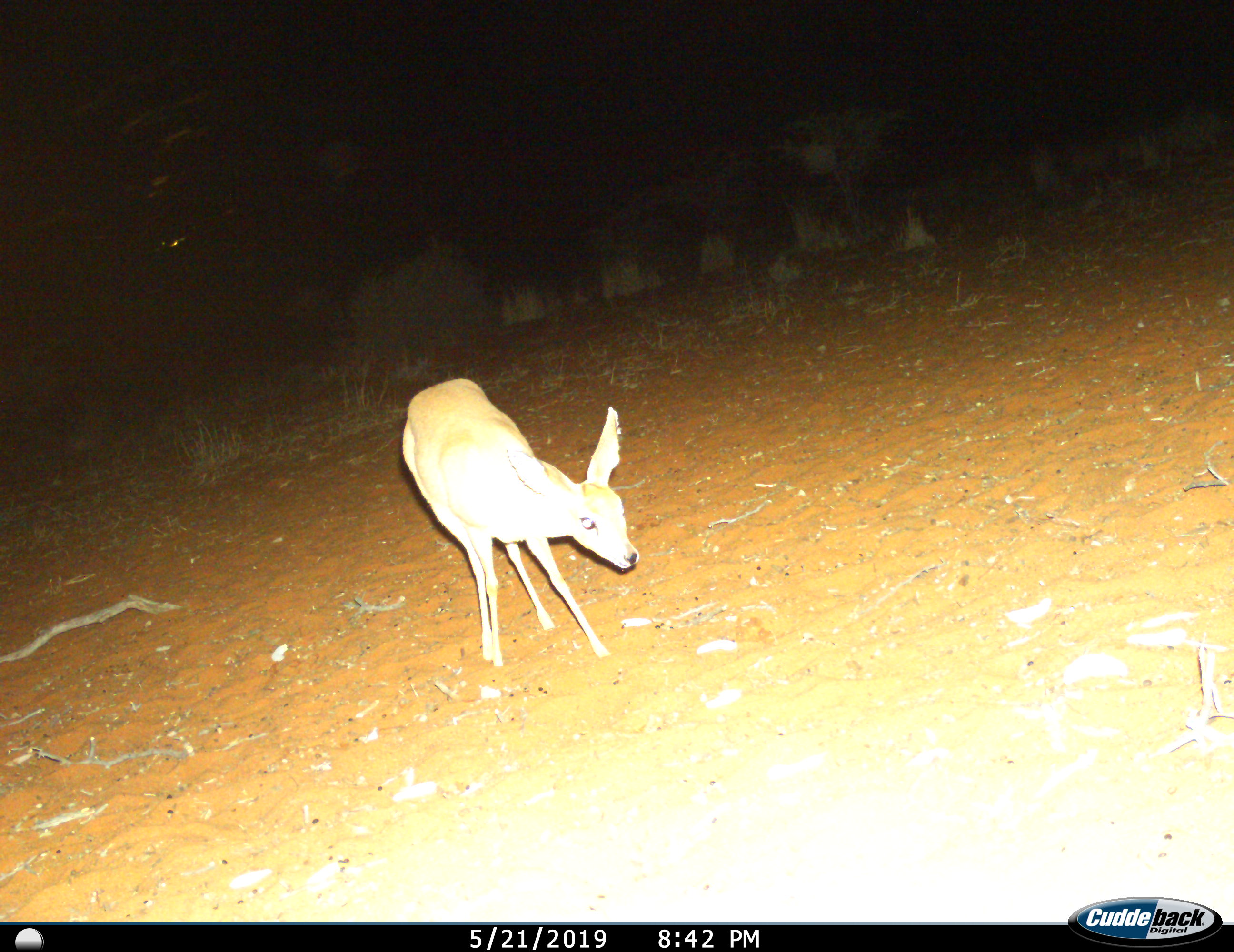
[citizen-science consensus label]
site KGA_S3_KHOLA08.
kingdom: Animalia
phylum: Chordata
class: Mammalia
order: Artiodactyla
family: Bovidae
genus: Raphicerus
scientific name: Raphicerus campestris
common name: steenbok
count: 1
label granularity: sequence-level